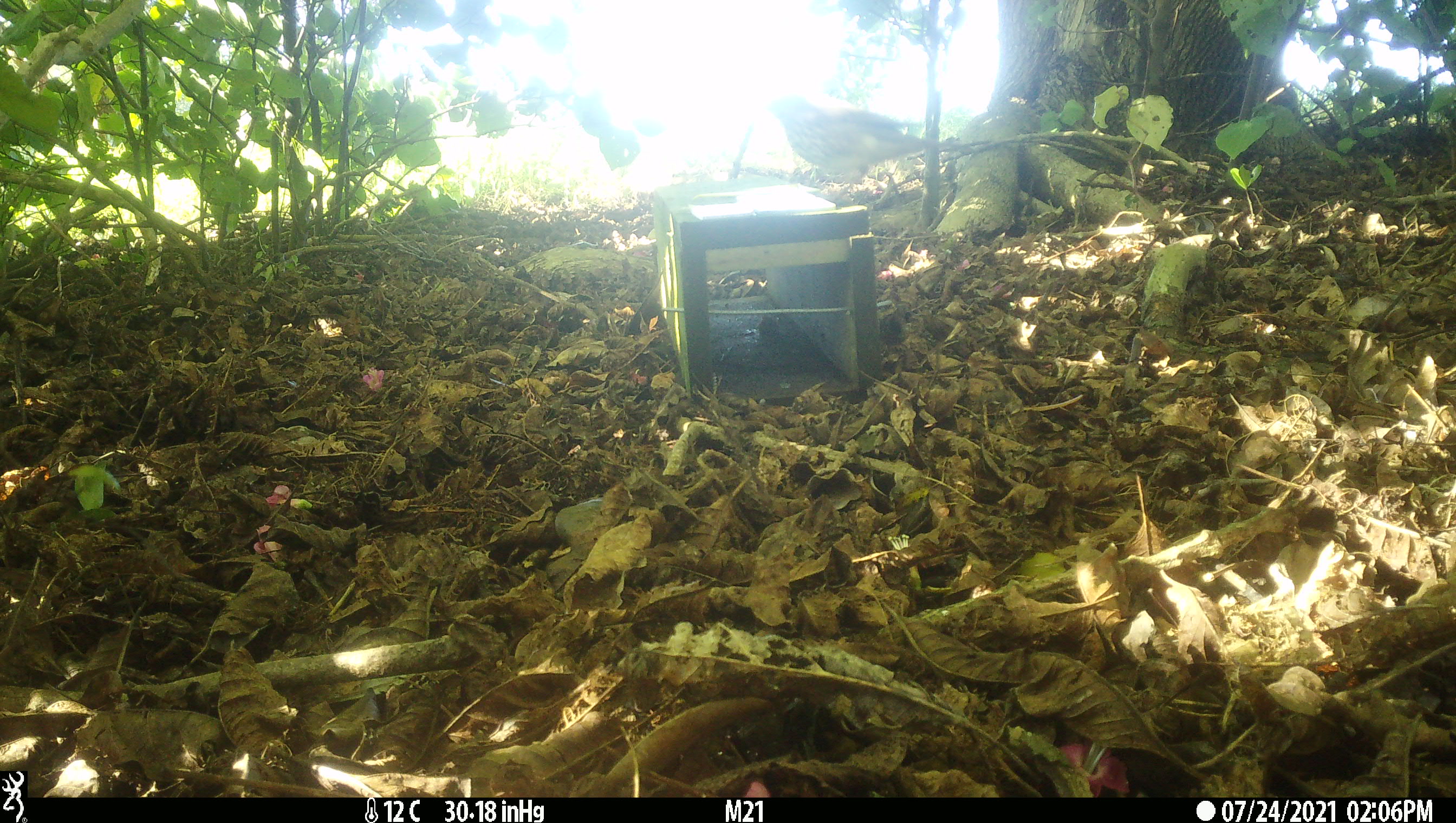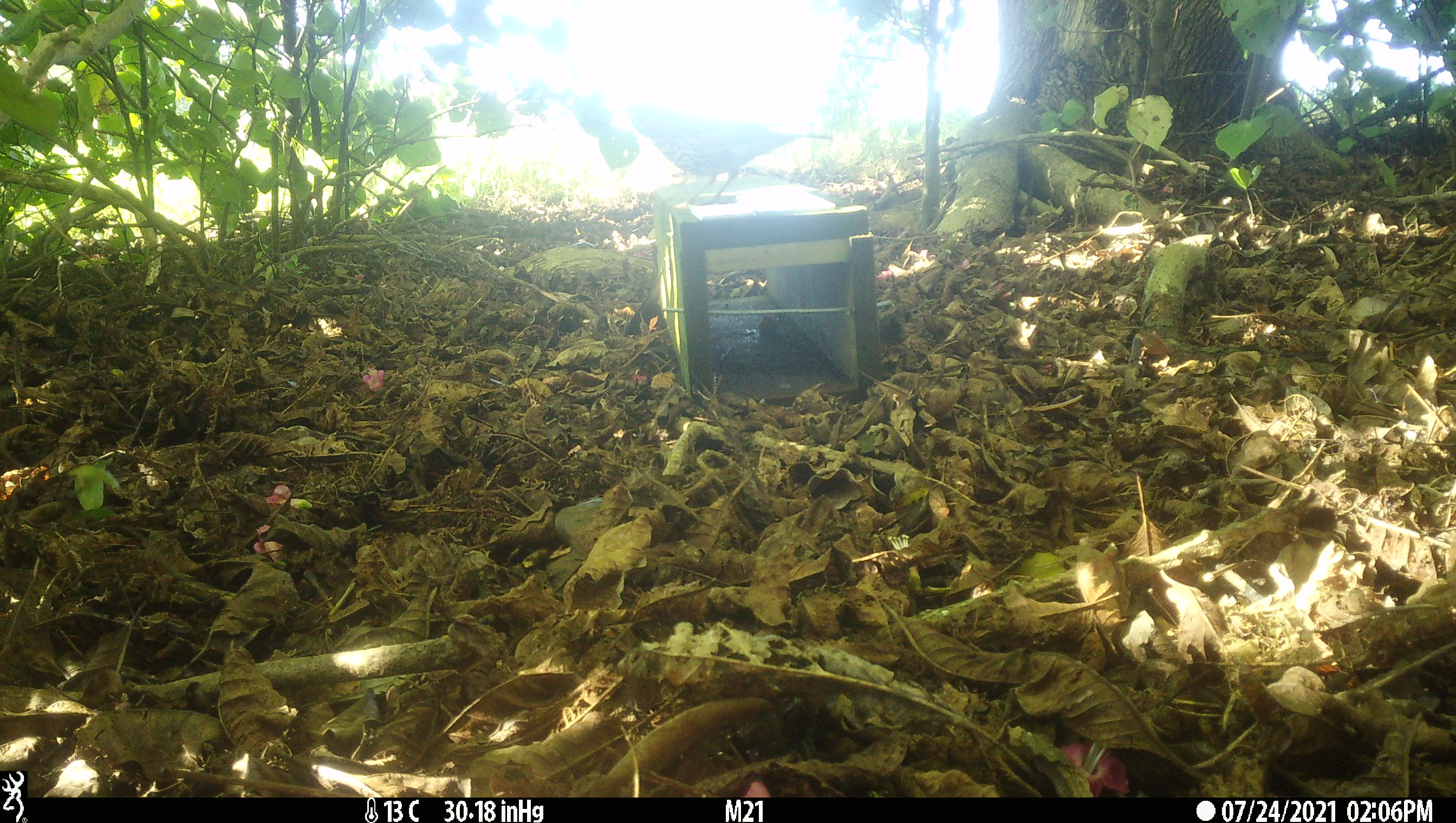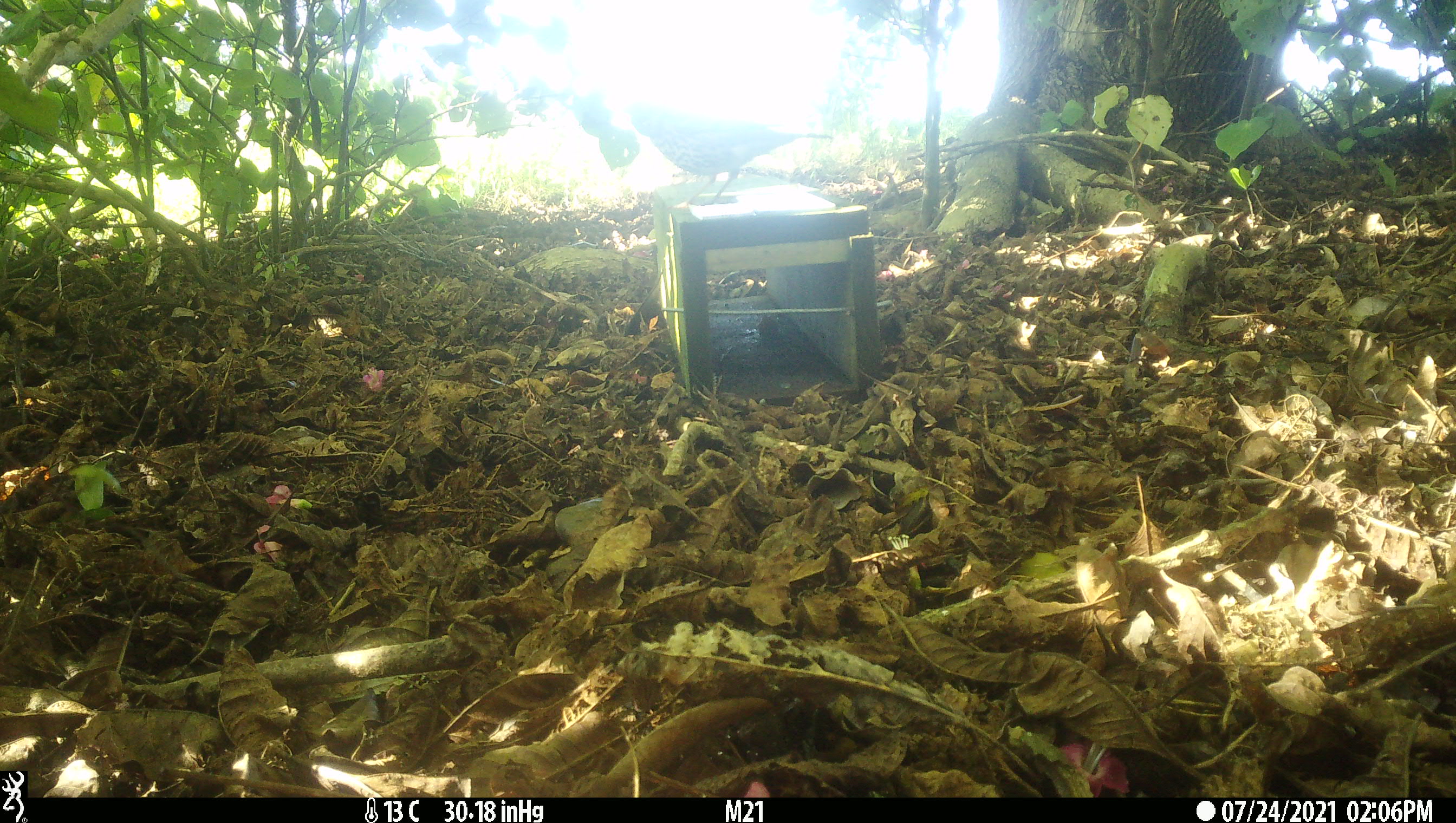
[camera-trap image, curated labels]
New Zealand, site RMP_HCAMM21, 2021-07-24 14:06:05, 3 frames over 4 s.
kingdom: Animalia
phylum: Chordata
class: Aves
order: Passeriformes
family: Turdidae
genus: Turdus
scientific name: Turdus philomelos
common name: song thrush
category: thrush